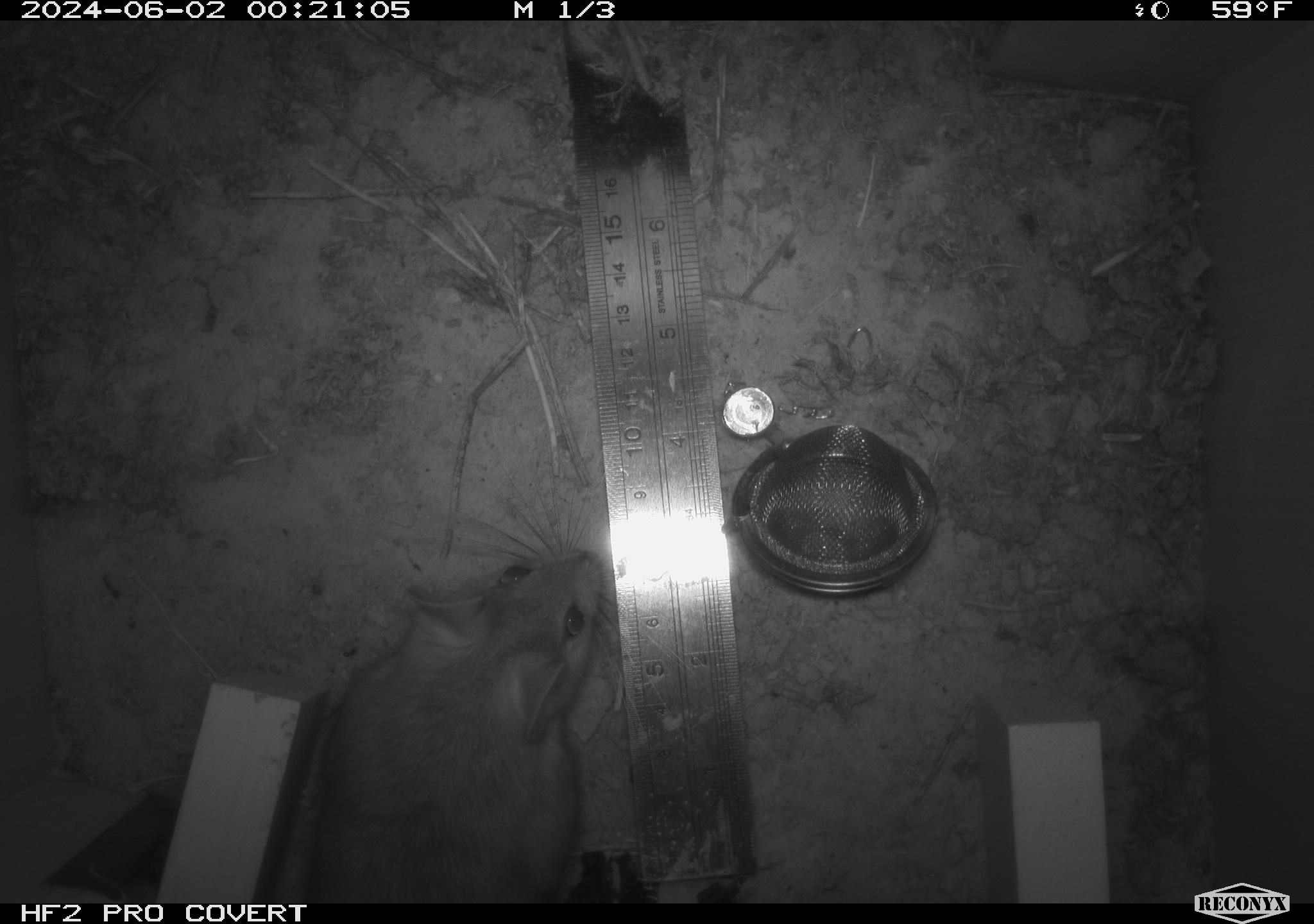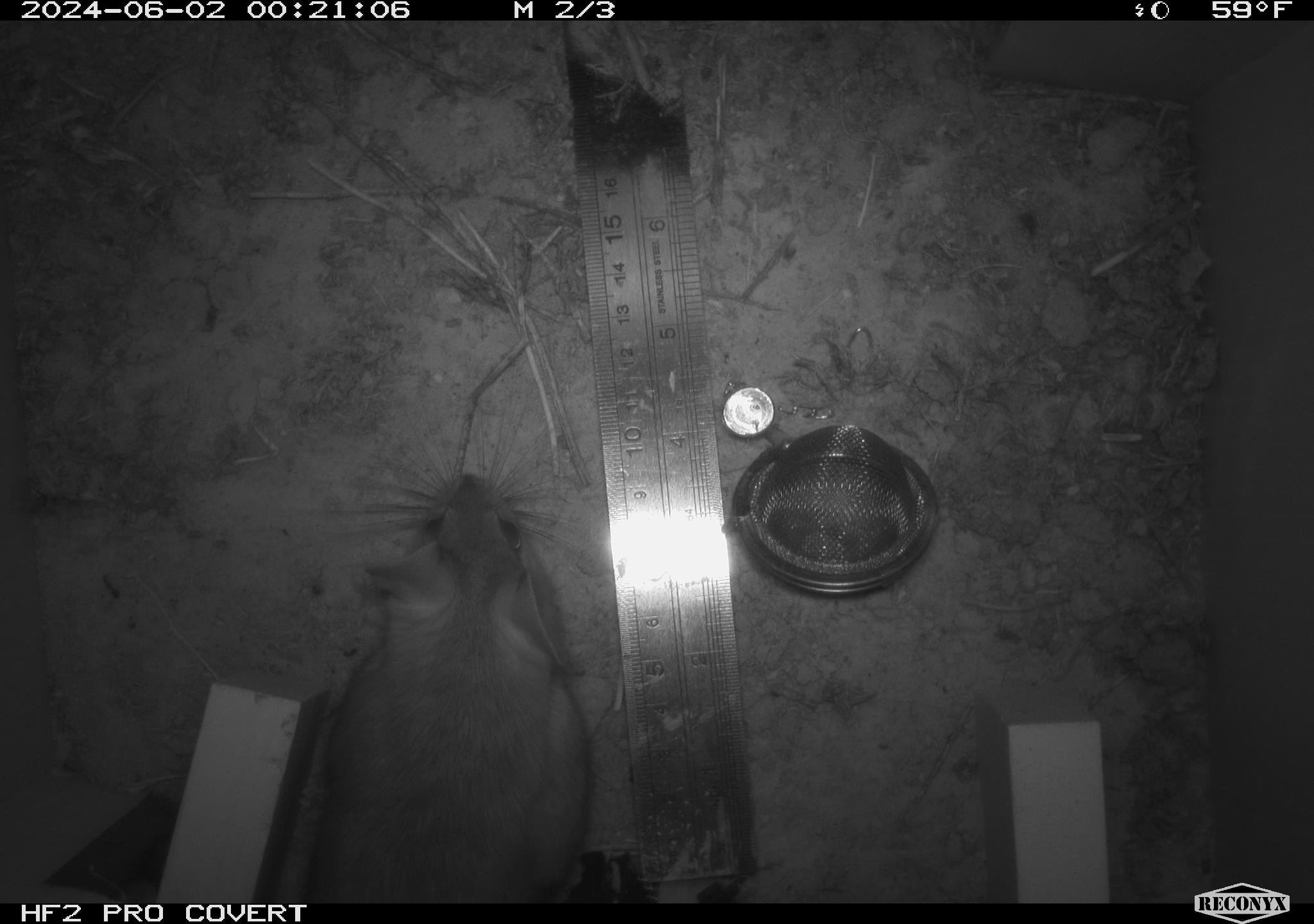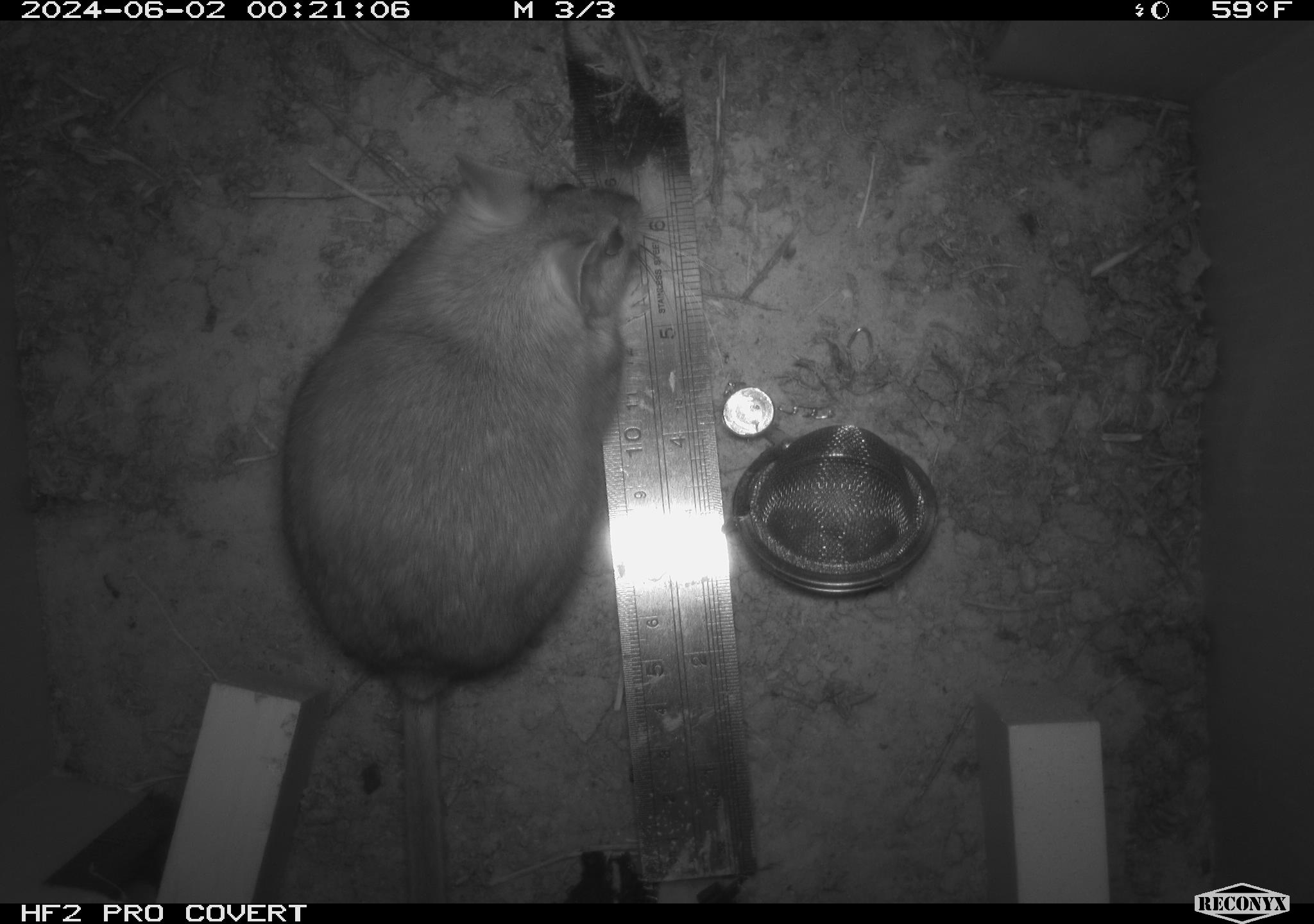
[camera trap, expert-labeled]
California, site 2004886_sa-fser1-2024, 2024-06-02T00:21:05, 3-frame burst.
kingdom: Animalia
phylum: Chordata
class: Mammalia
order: Rodentia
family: Sciuridae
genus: Neotamias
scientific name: Neotamias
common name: western chipmunks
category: neotamias species